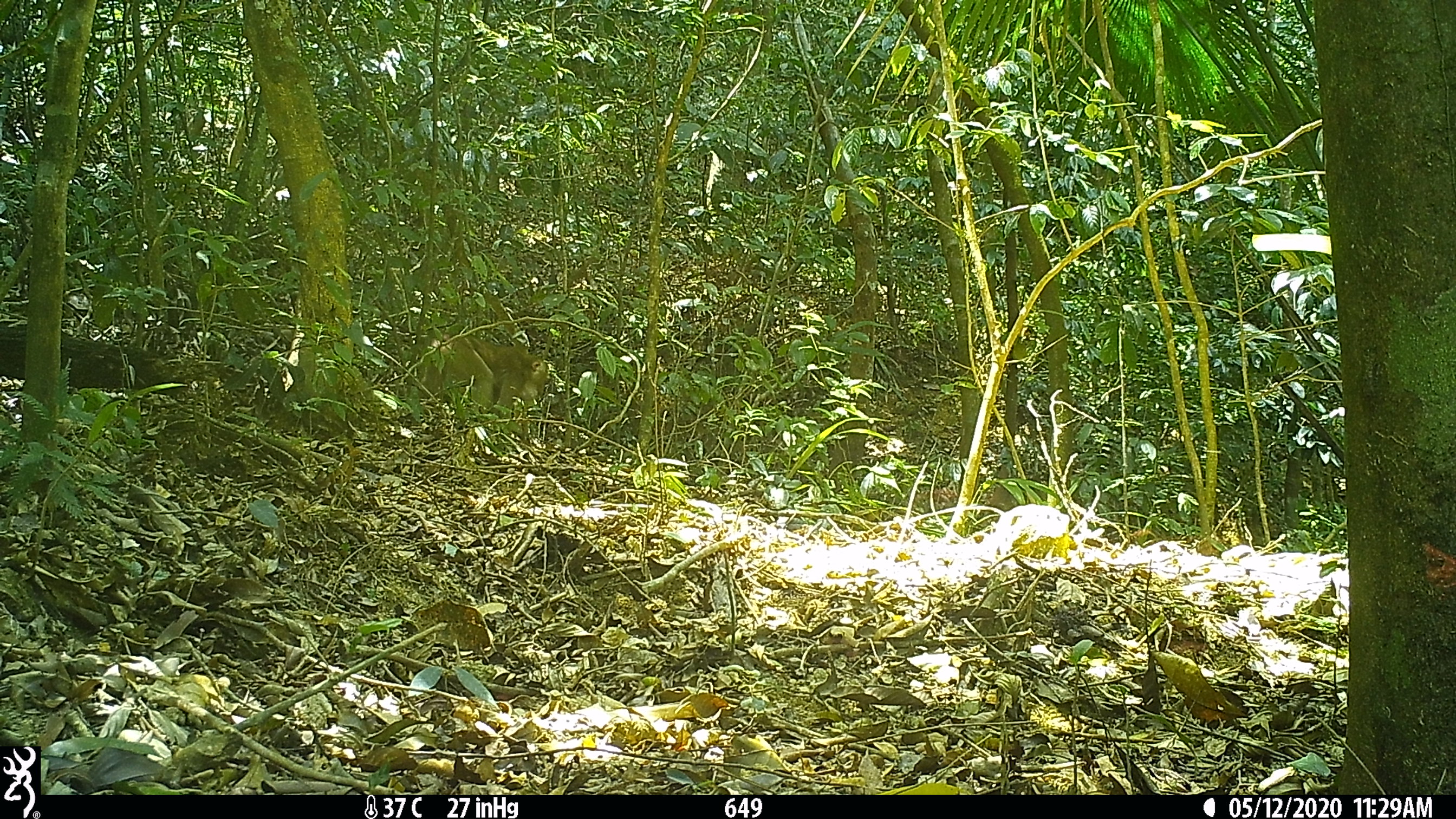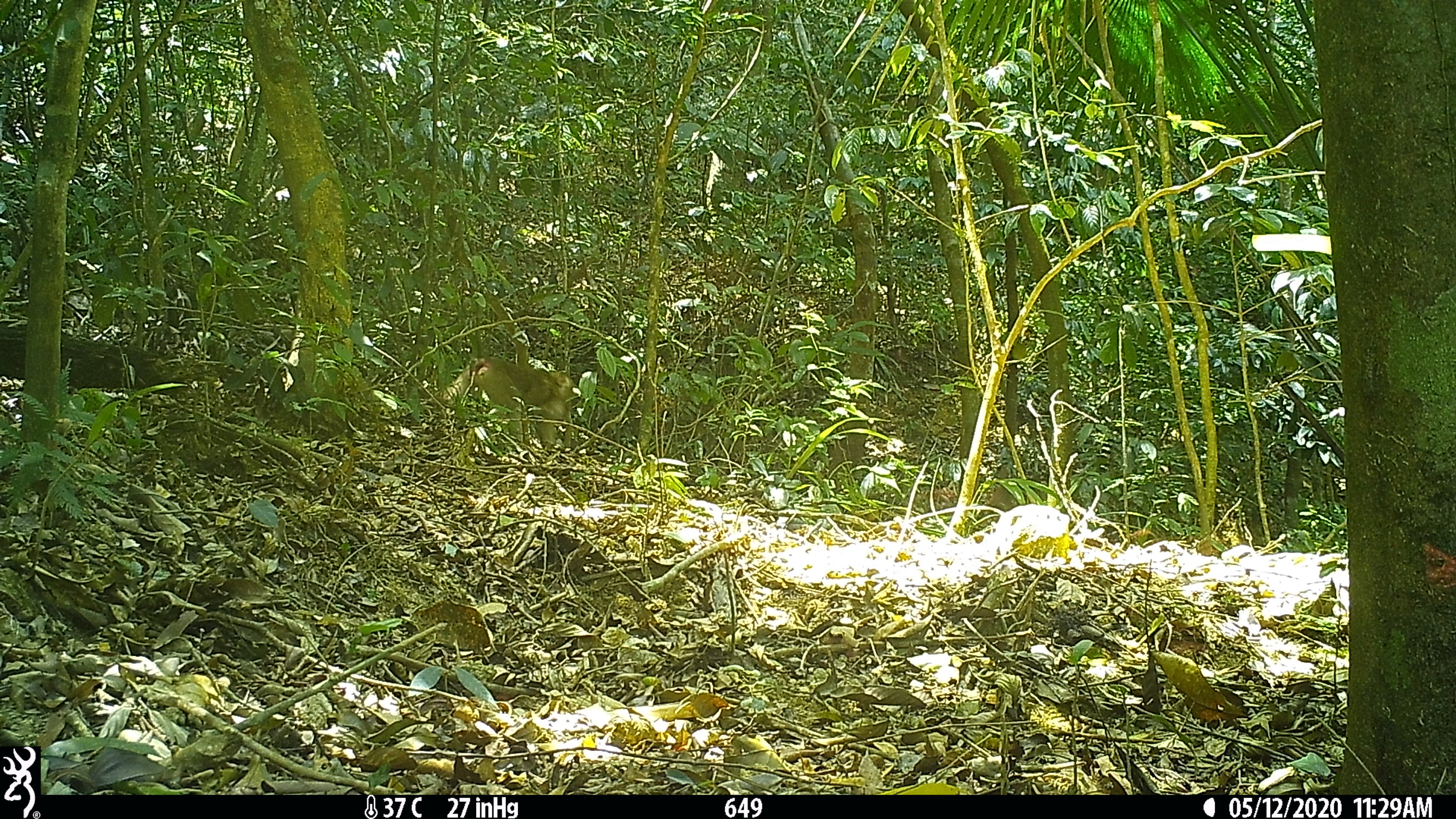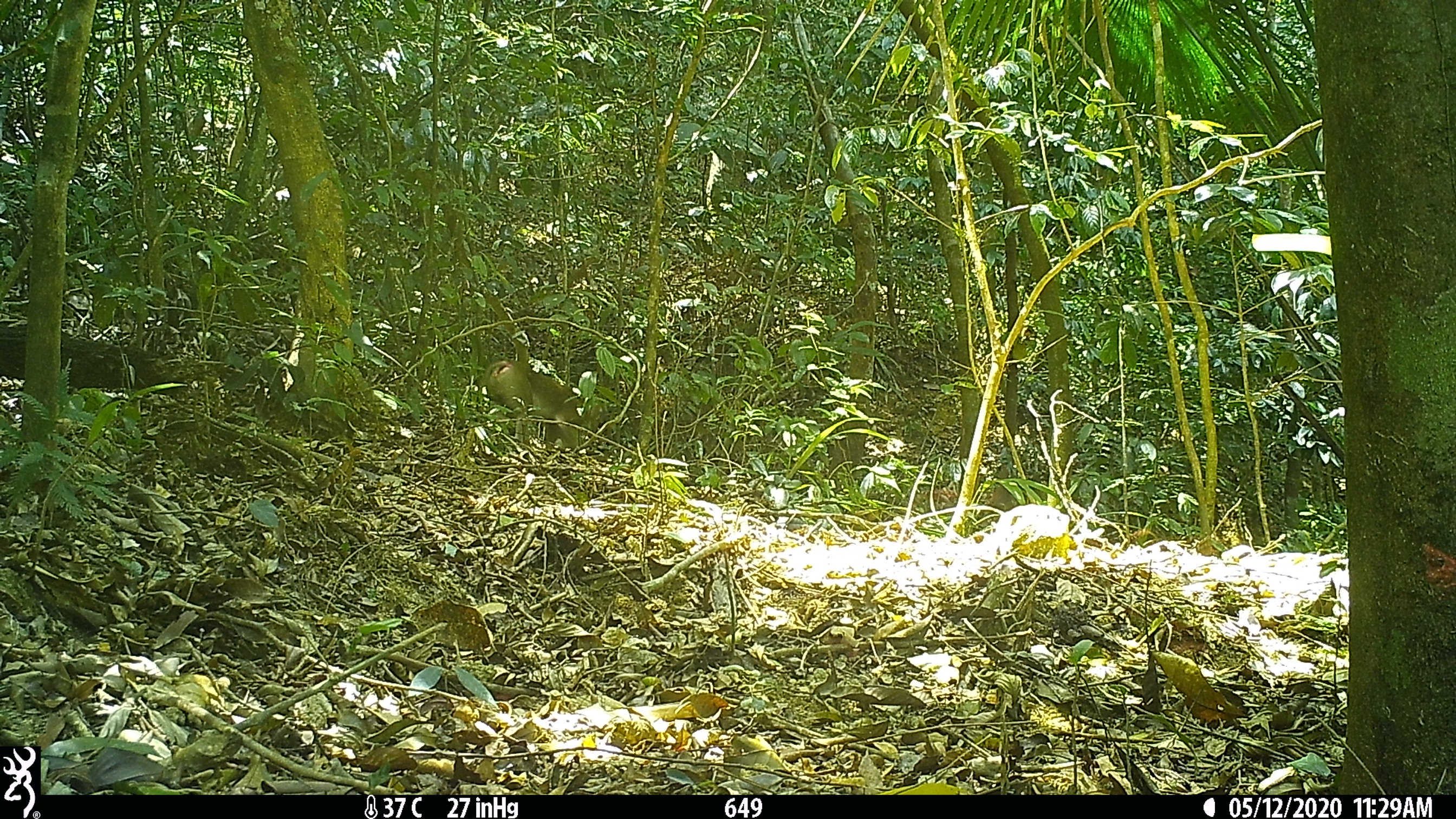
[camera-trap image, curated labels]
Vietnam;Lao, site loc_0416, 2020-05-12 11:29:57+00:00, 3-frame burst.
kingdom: Animalia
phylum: Chordata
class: Mammalia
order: Primates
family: Cercopithecidae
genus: Macaca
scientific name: Macaca nemestrina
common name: pig-tailed macaque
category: pig tailed macaque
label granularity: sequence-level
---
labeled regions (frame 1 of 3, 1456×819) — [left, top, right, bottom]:
pig tailed macaque: [418, 331, 552, 422]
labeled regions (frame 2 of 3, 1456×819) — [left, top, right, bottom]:
pig tailed macaque: [467, 355, 577, 452]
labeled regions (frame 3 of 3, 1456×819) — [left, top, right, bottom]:
pig tailed macaque: [480, 360, 583, 451]